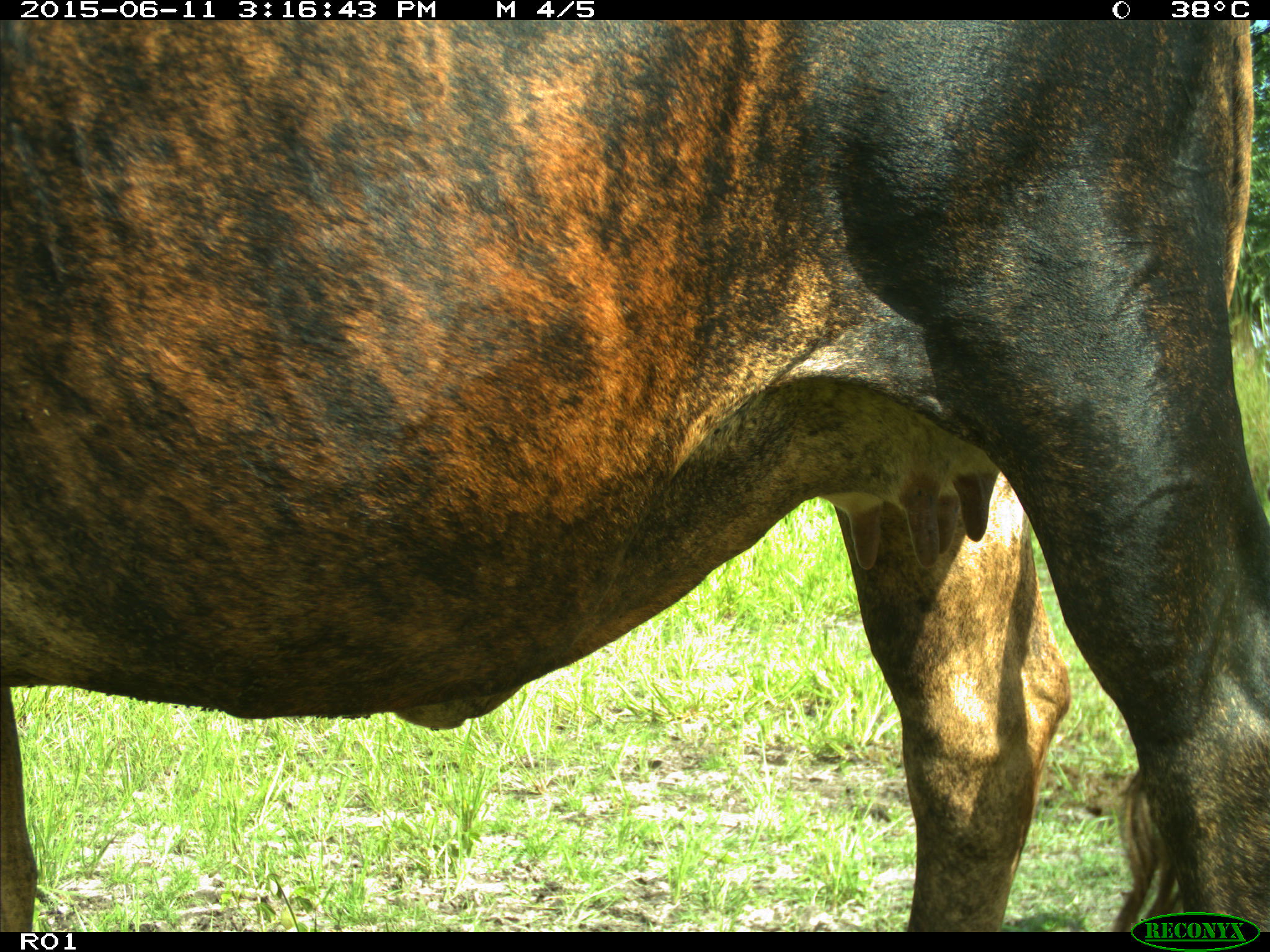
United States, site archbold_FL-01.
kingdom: Animalia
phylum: Chordata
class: Mammalia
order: Artiodactyla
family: Bovidae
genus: Bos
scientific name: Bos taurus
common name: domestic cow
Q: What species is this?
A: Bos taurus (domestic cow).